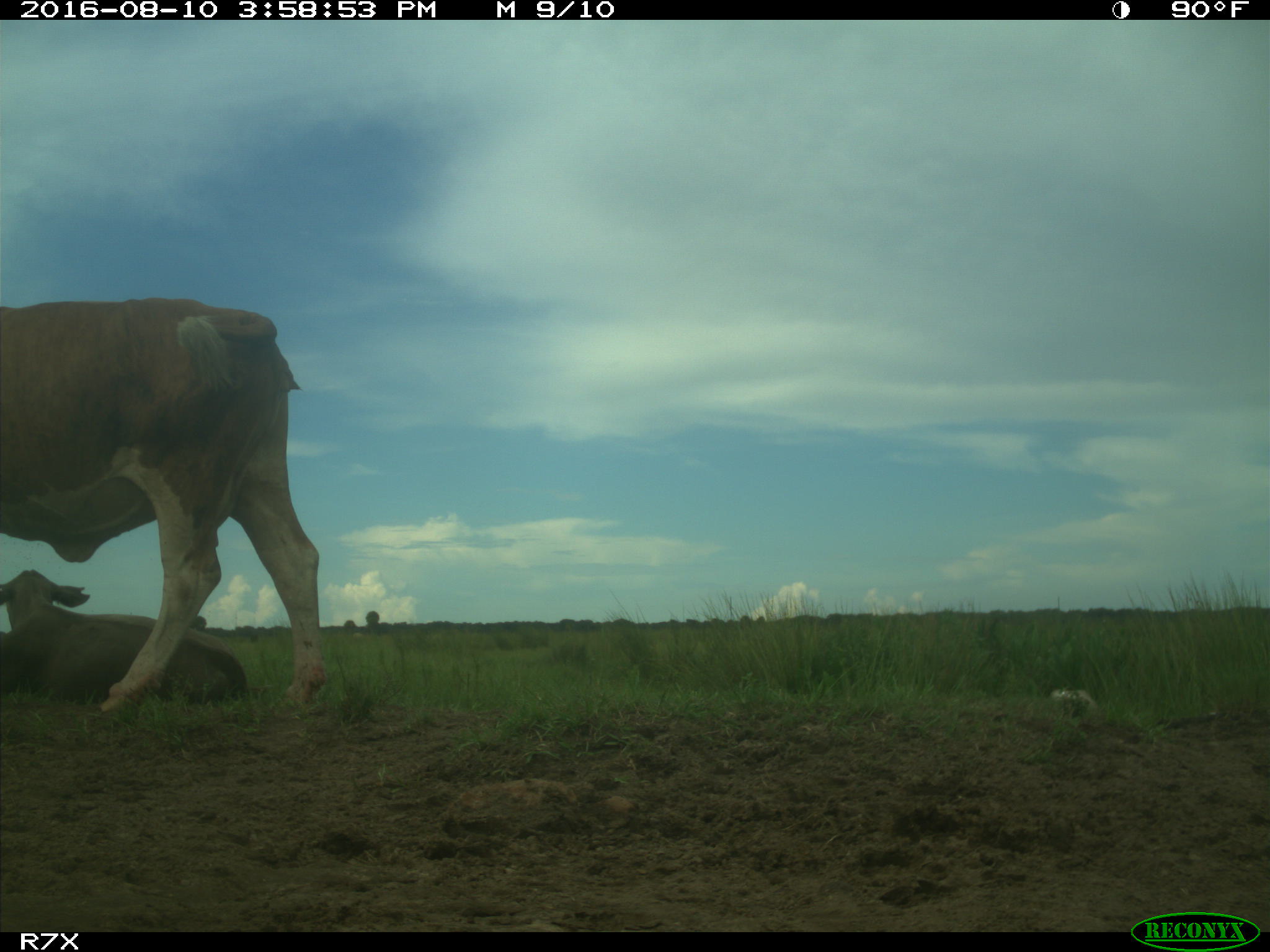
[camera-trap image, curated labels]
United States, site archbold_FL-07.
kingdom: Animalia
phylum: Chordata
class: Mammalia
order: Artiodactyla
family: Bovidae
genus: Bos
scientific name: Bos taurus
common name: domestic cow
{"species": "Bos taurus (domestic cow)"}